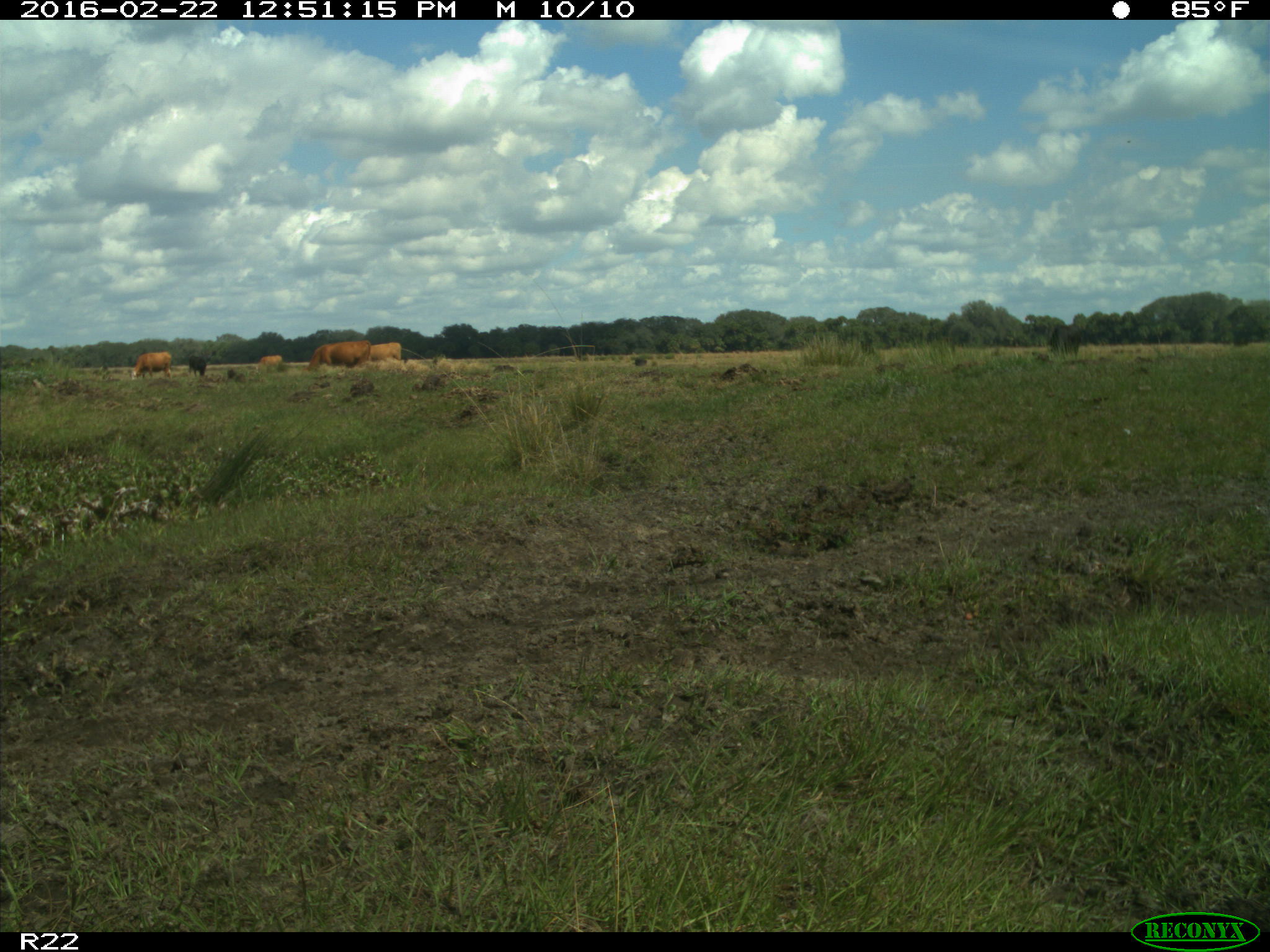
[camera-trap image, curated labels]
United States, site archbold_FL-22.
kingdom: Animalia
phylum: Chordata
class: Mammalia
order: Artiodactyla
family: Bovidae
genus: Bos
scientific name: Bos taurus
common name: domestic cow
Bos taurus (domestic cow).